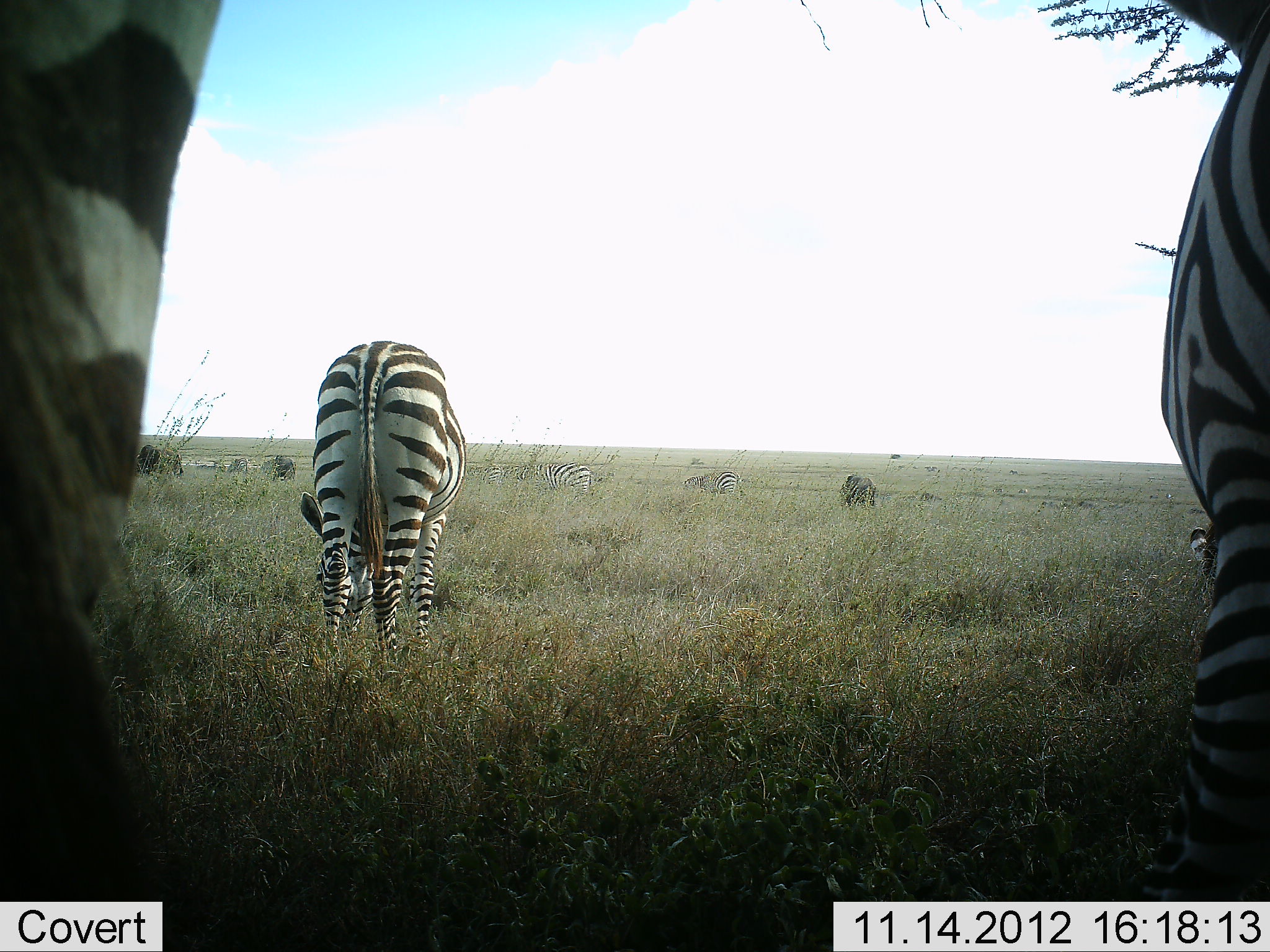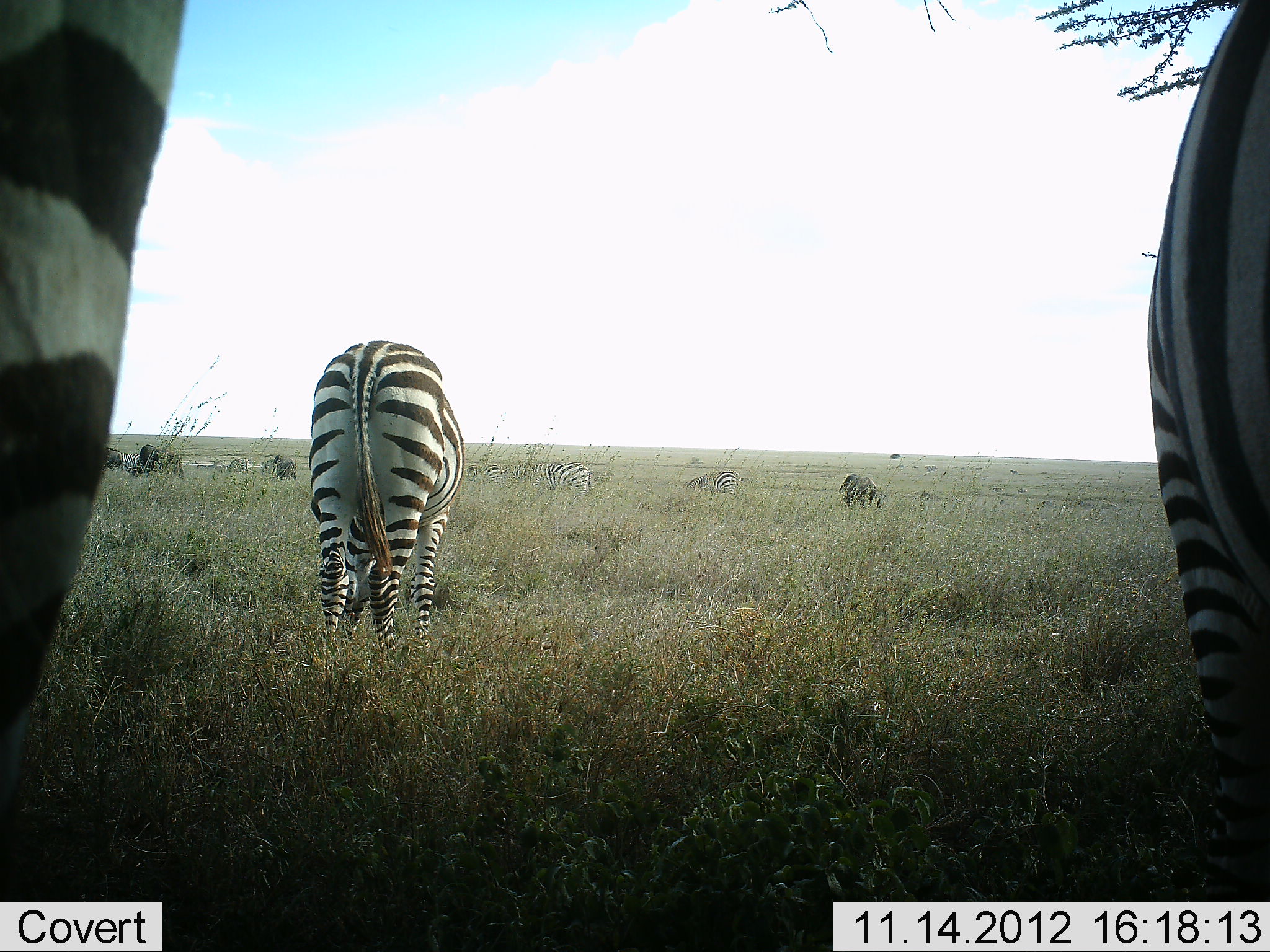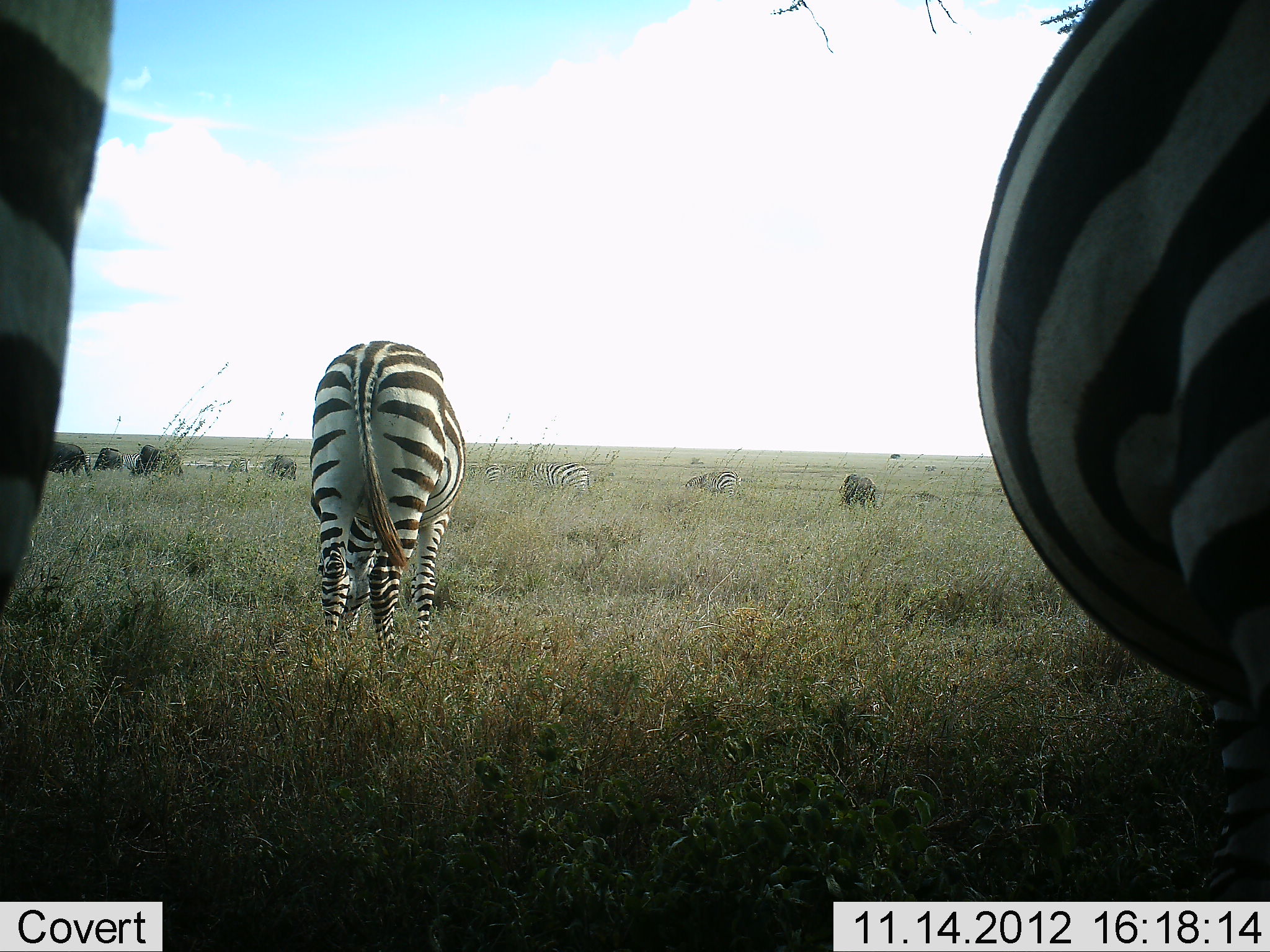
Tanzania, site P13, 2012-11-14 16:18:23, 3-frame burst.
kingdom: Animalia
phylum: Chordata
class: Mammalia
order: Artiodactyla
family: Bovidae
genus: Connochaetes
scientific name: Connochaetes taurinus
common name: blue wildebeest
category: wildebeest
Wildebeest (blue wildebeest) (Connochaetes taurinus), count 5. Behavior (volunteer vote fractions): standing 40%, resting 0%, moving 0%, interacting 0%. Young present (vote fraction): 0%. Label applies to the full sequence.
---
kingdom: Animalia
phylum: Chordata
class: Mammalia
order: Perissodactyla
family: Equidae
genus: Equus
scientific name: Equus quagga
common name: plains zebra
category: zebra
Zebra (plains zebra) (Equus quagga), count 6. Behavior (volunteer vote fractions): standing 65%, resting 6%, moving 0%, interacting 0%. Young present (vote fraction): 0%. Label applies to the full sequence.